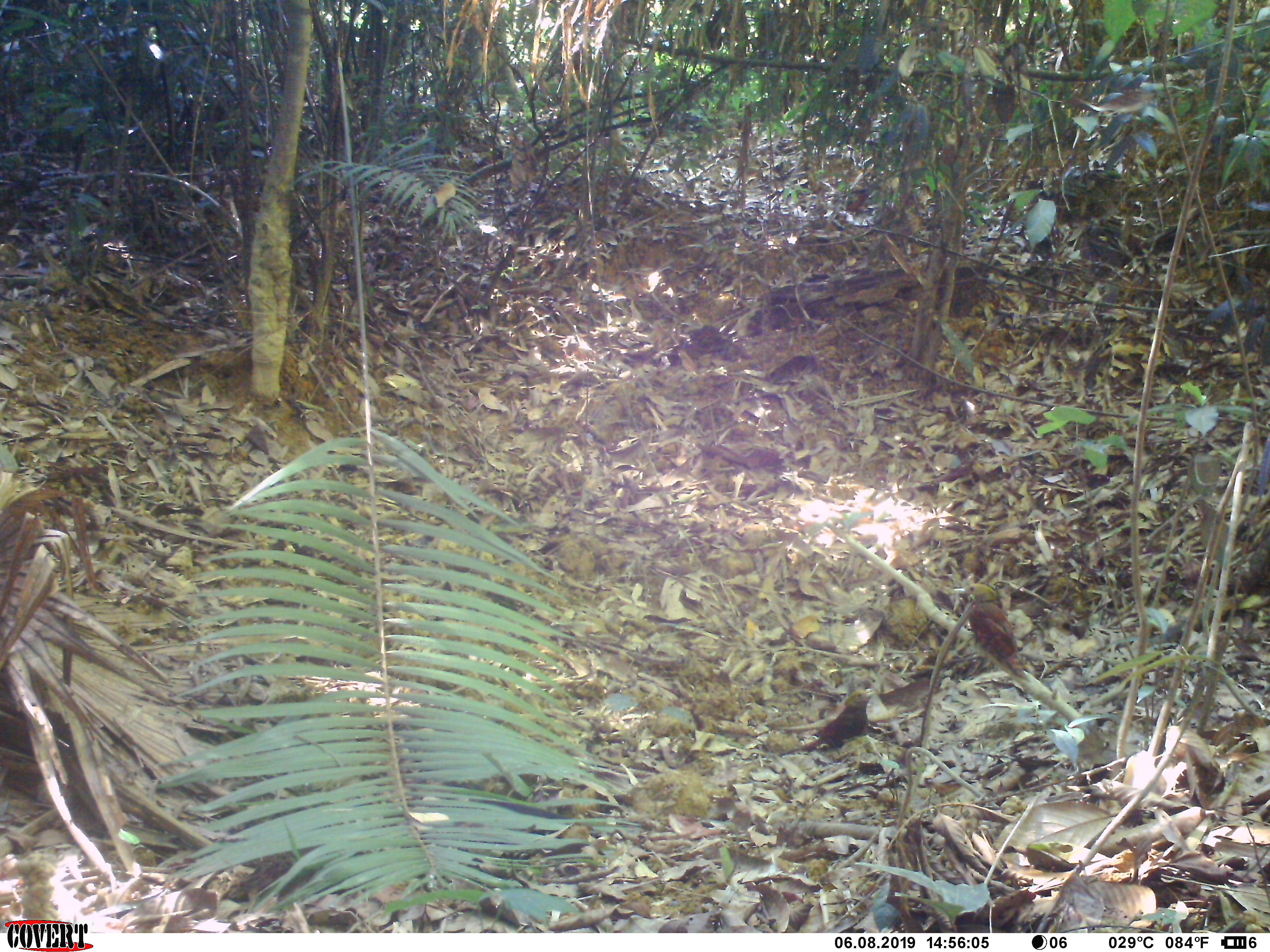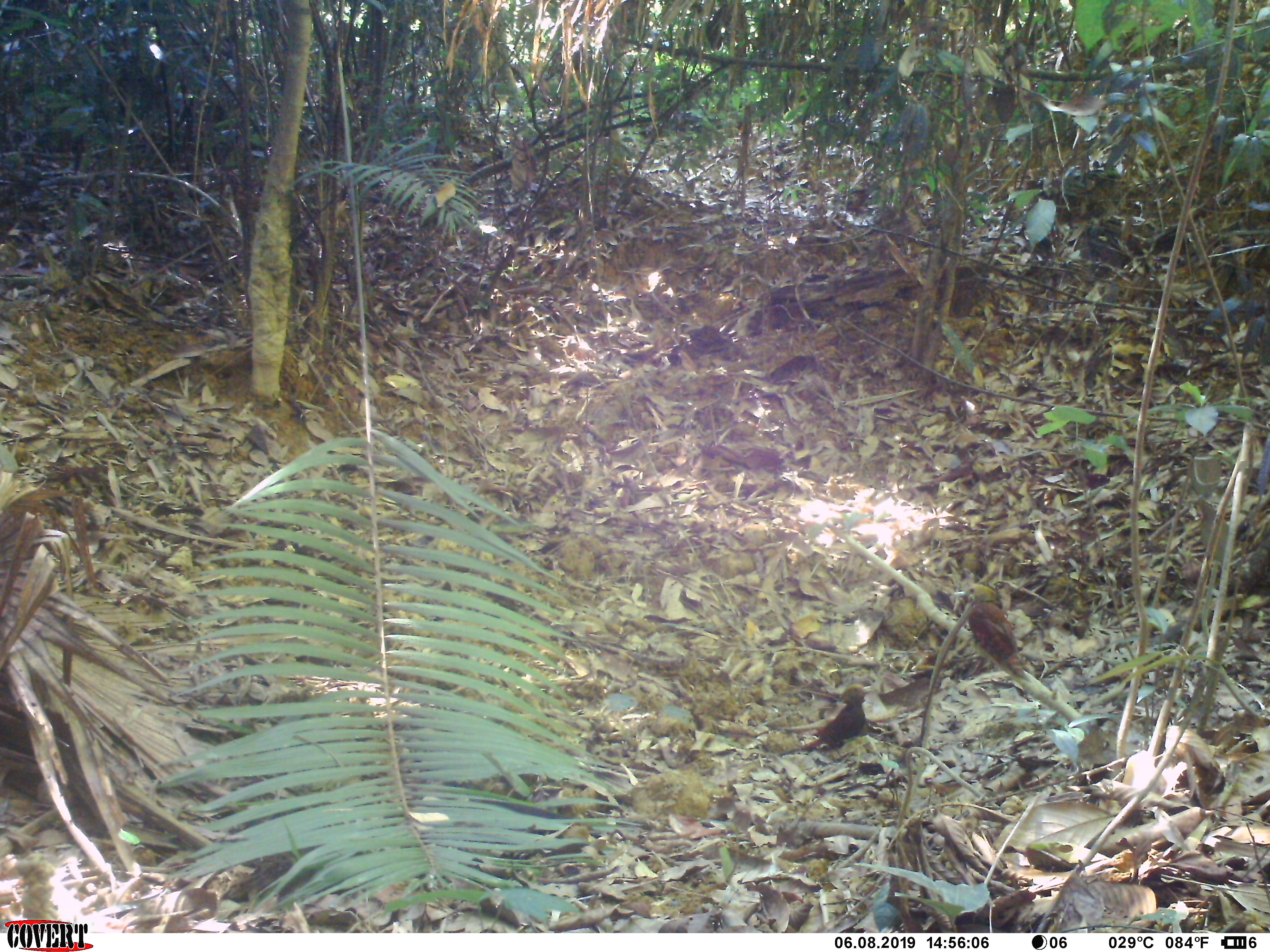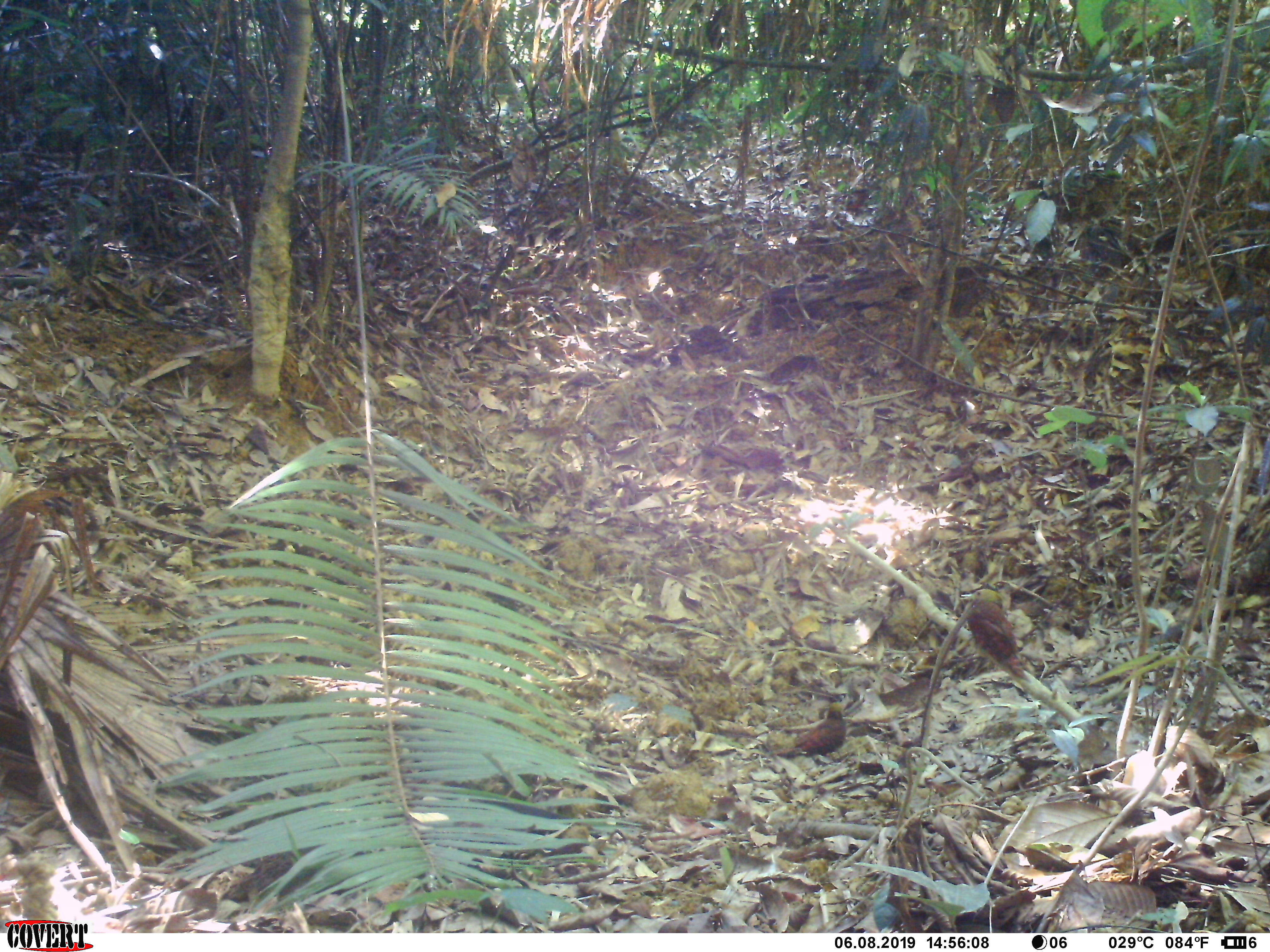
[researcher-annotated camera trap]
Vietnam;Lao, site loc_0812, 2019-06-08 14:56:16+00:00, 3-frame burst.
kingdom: Animalia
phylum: Chordata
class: Aves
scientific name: Aves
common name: bird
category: unidentified bird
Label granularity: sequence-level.